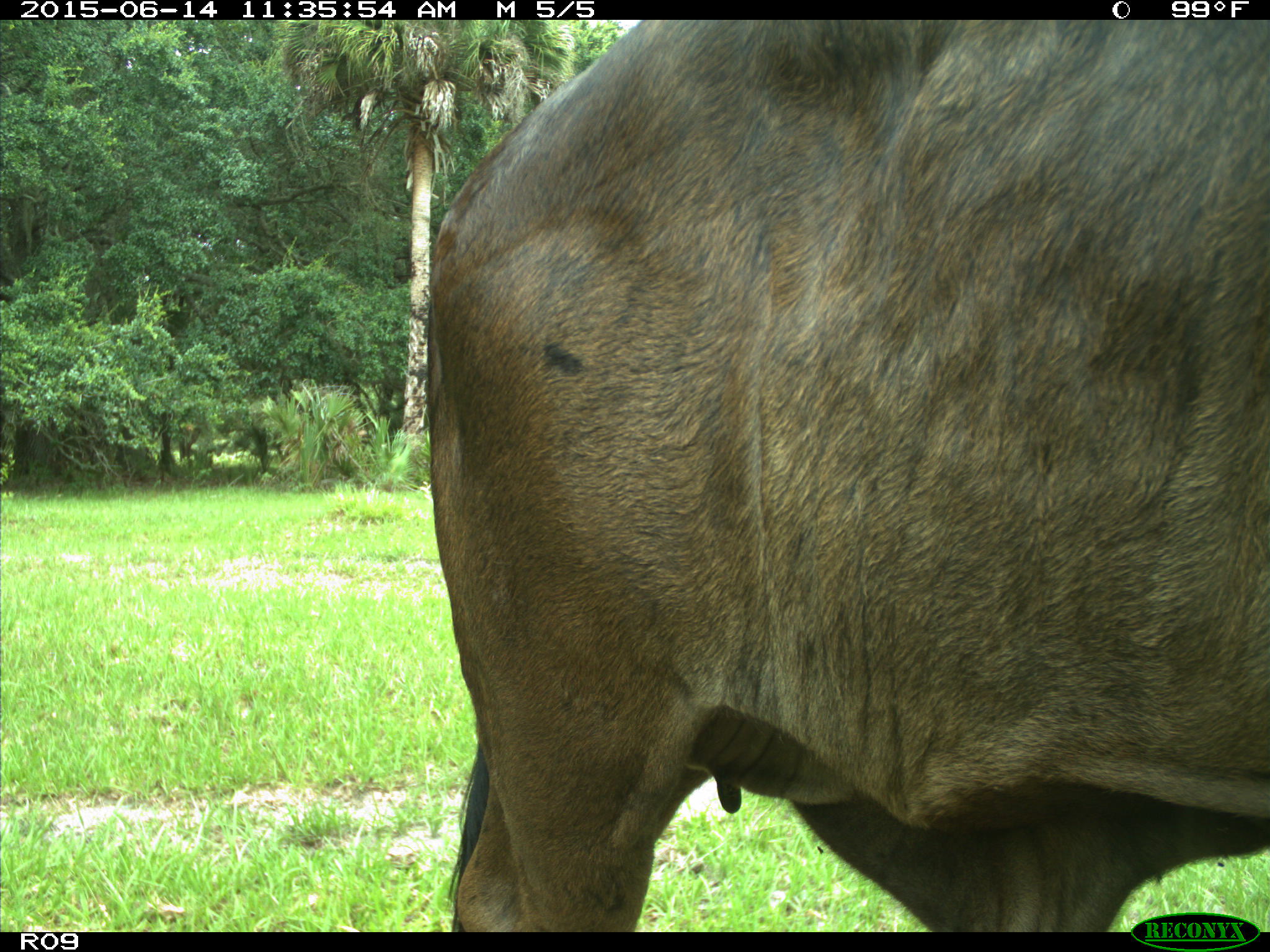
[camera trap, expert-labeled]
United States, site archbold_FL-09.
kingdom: Animalia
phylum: Chordata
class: Mammalia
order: Artiodactyla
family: Bovidae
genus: Bos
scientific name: Bos taurus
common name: domestic cow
Bos taurus (domestic cow).